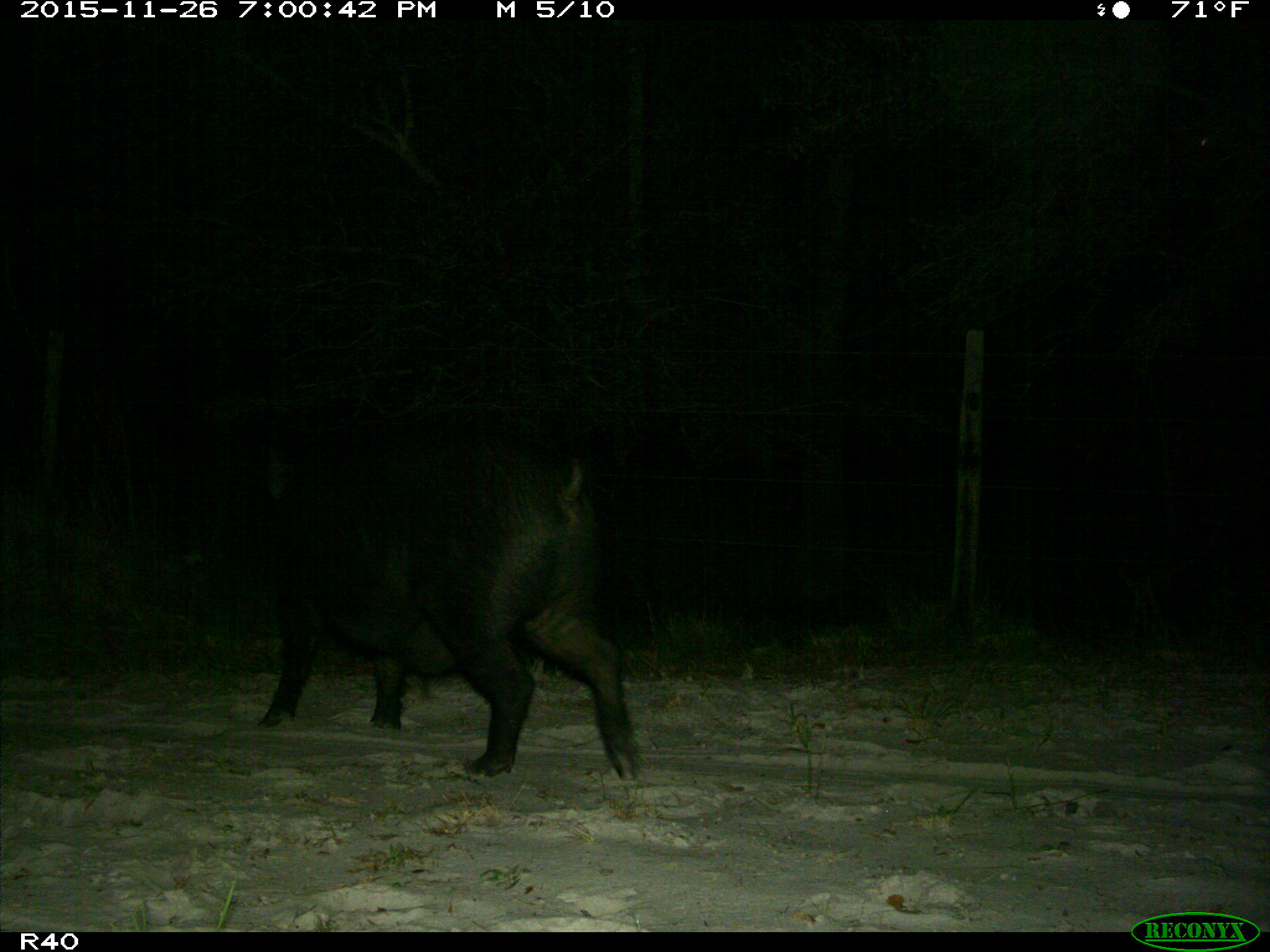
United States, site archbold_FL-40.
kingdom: Animalia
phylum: Chordata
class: Mammalia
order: Artiodactyla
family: Suidae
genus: Sus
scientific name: Sus scrofa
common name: wild boar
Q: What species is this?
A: Sus scrofa (wild boar).